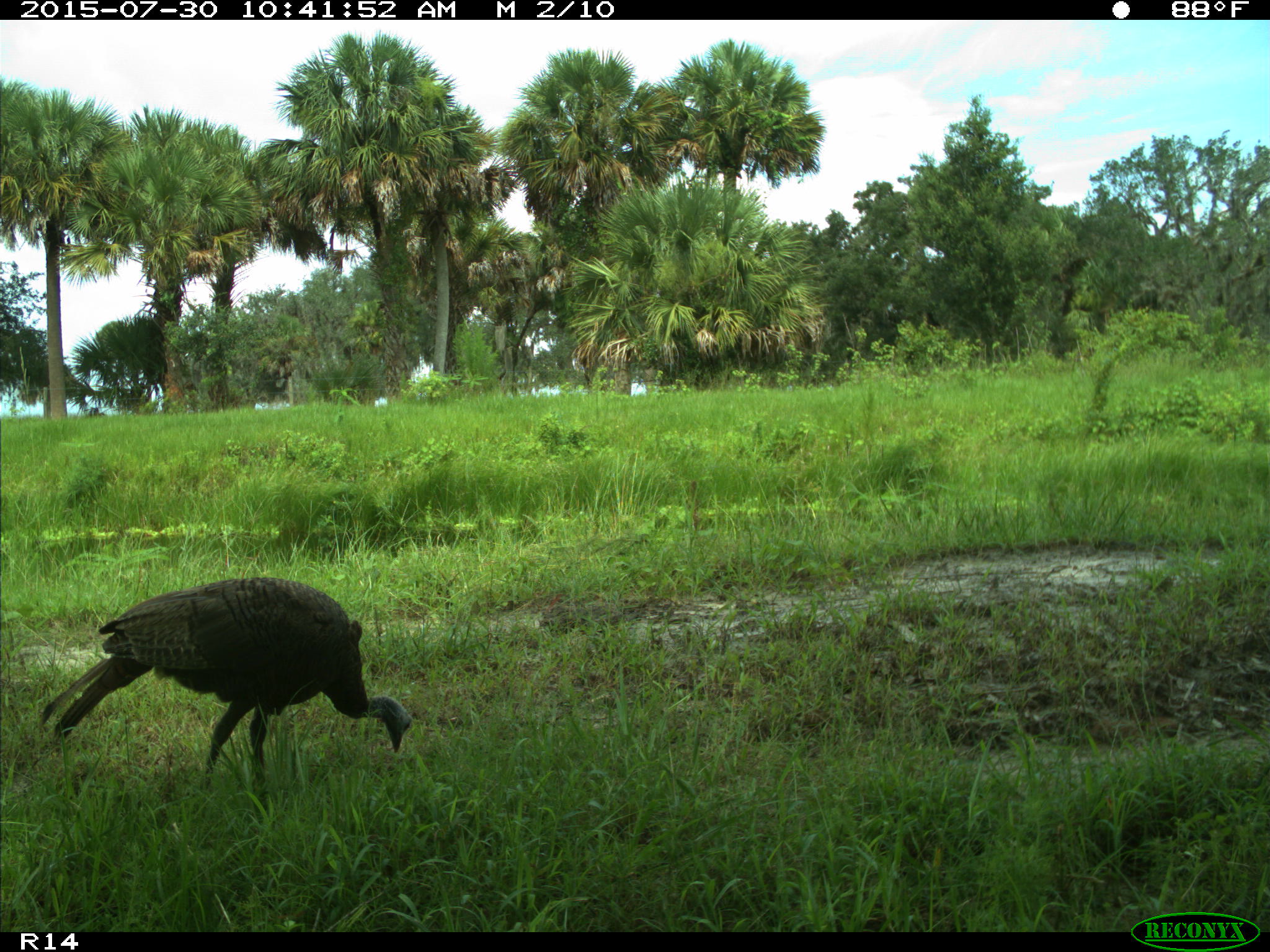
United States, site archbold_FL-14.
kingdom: Animalia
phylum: Chordata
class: Aves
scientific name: Aves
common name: birds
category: unidentified bird